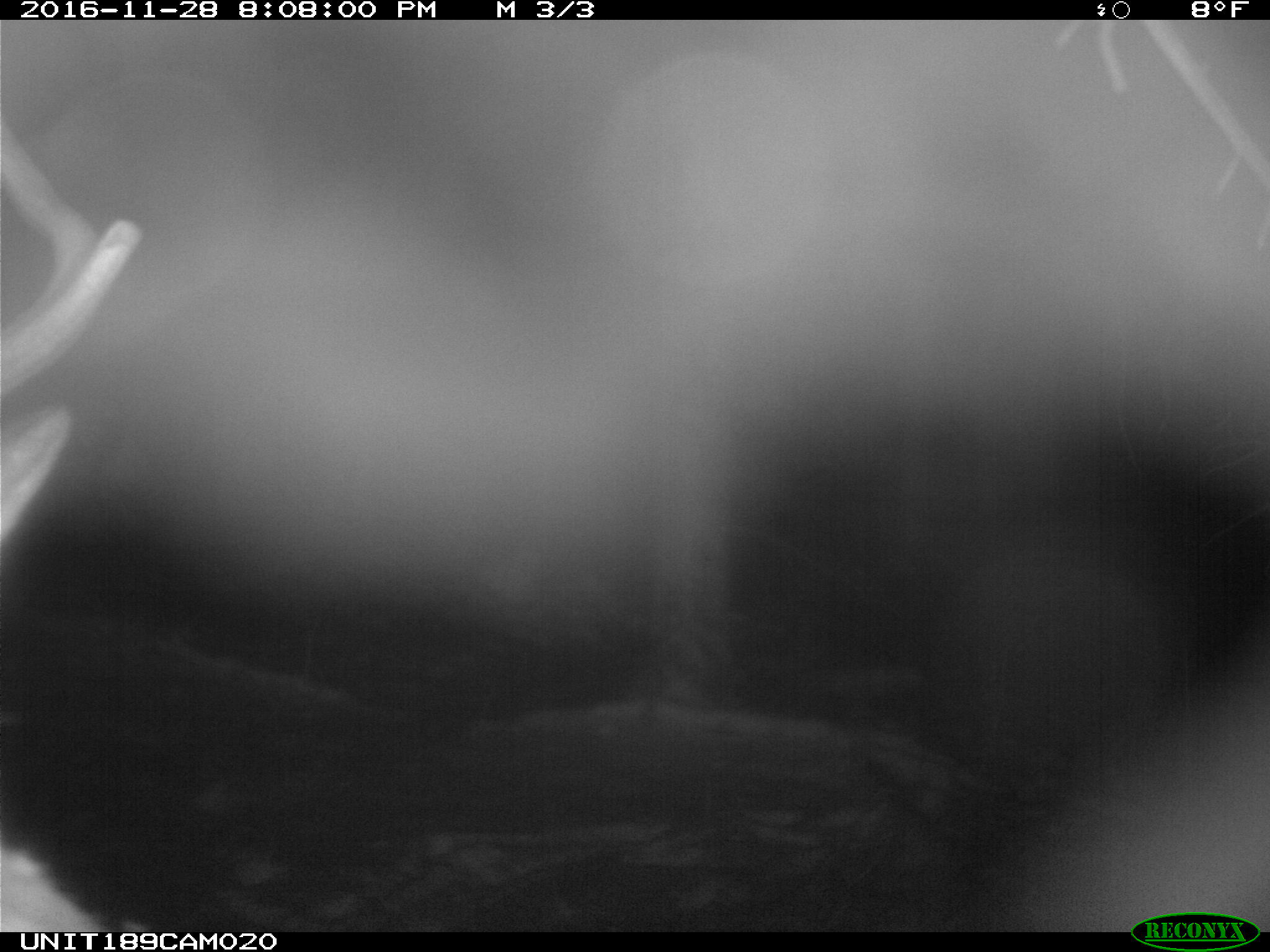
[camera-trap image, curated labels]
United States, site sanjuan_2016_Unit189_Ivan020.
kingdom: Animalia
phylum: Chordata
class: Mammalia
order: Artiodactyla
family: Cervidae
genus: Cervus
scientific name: Cervus elaphus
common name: red deer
Cervus elaphus (red deer).